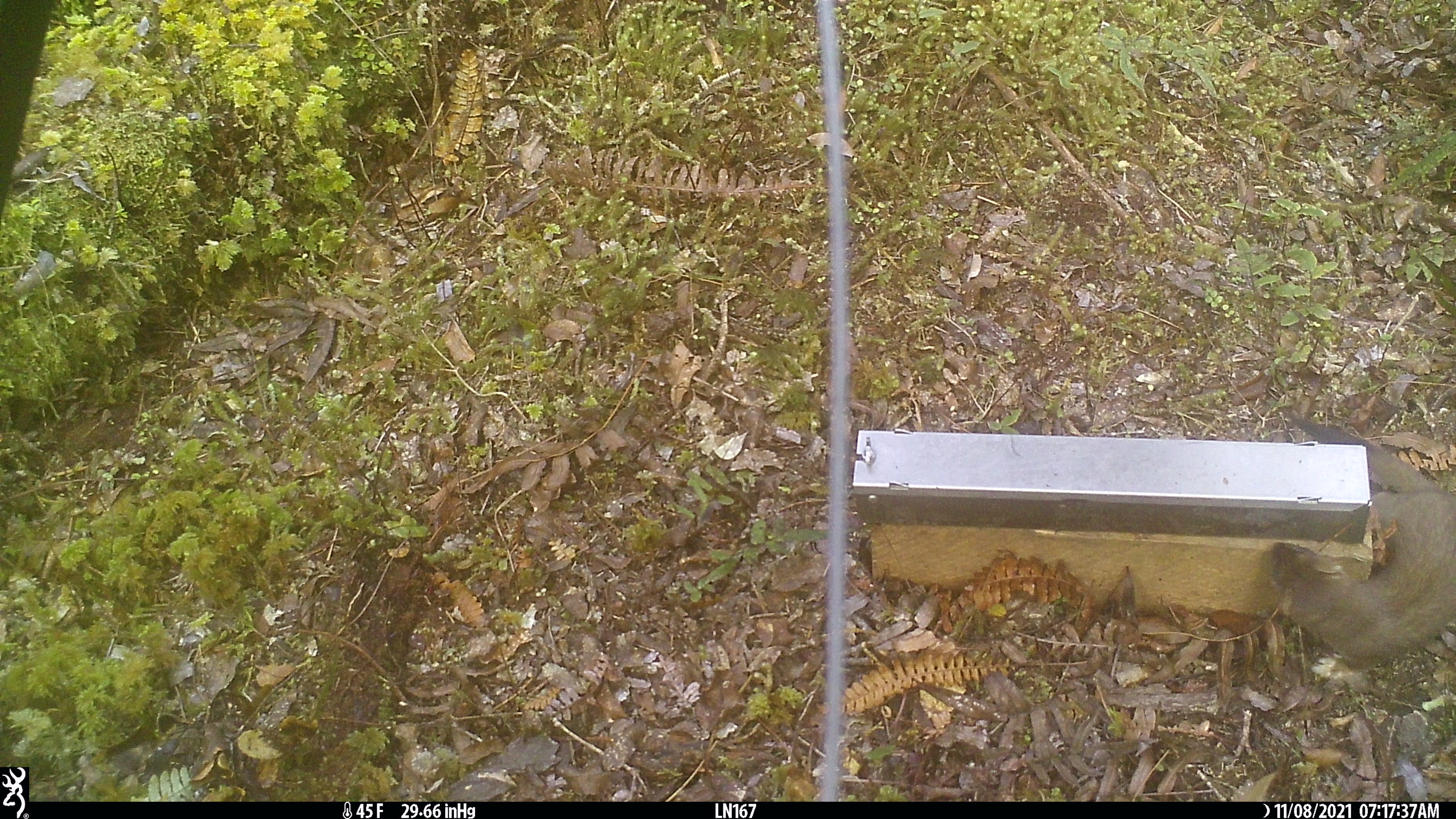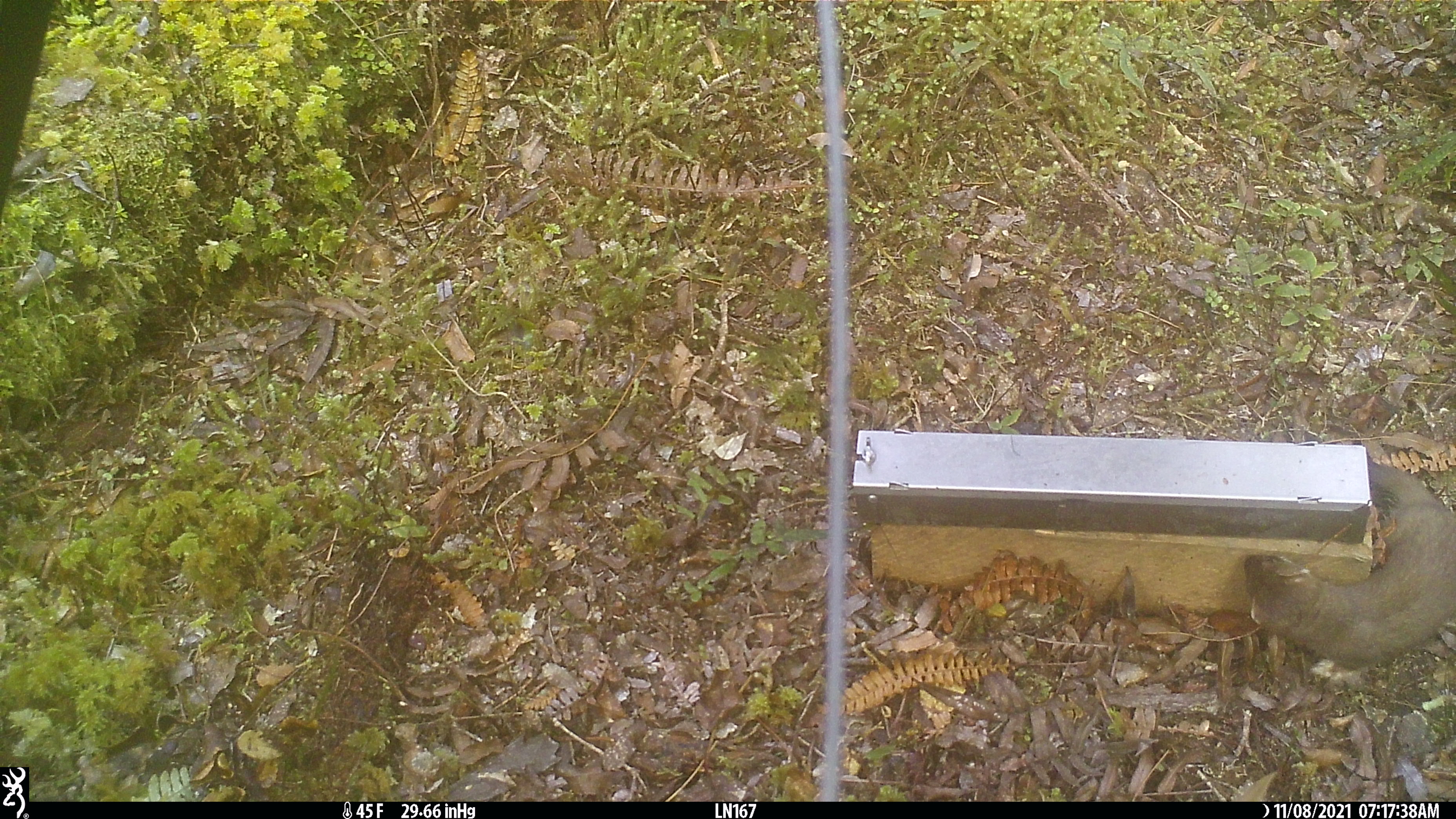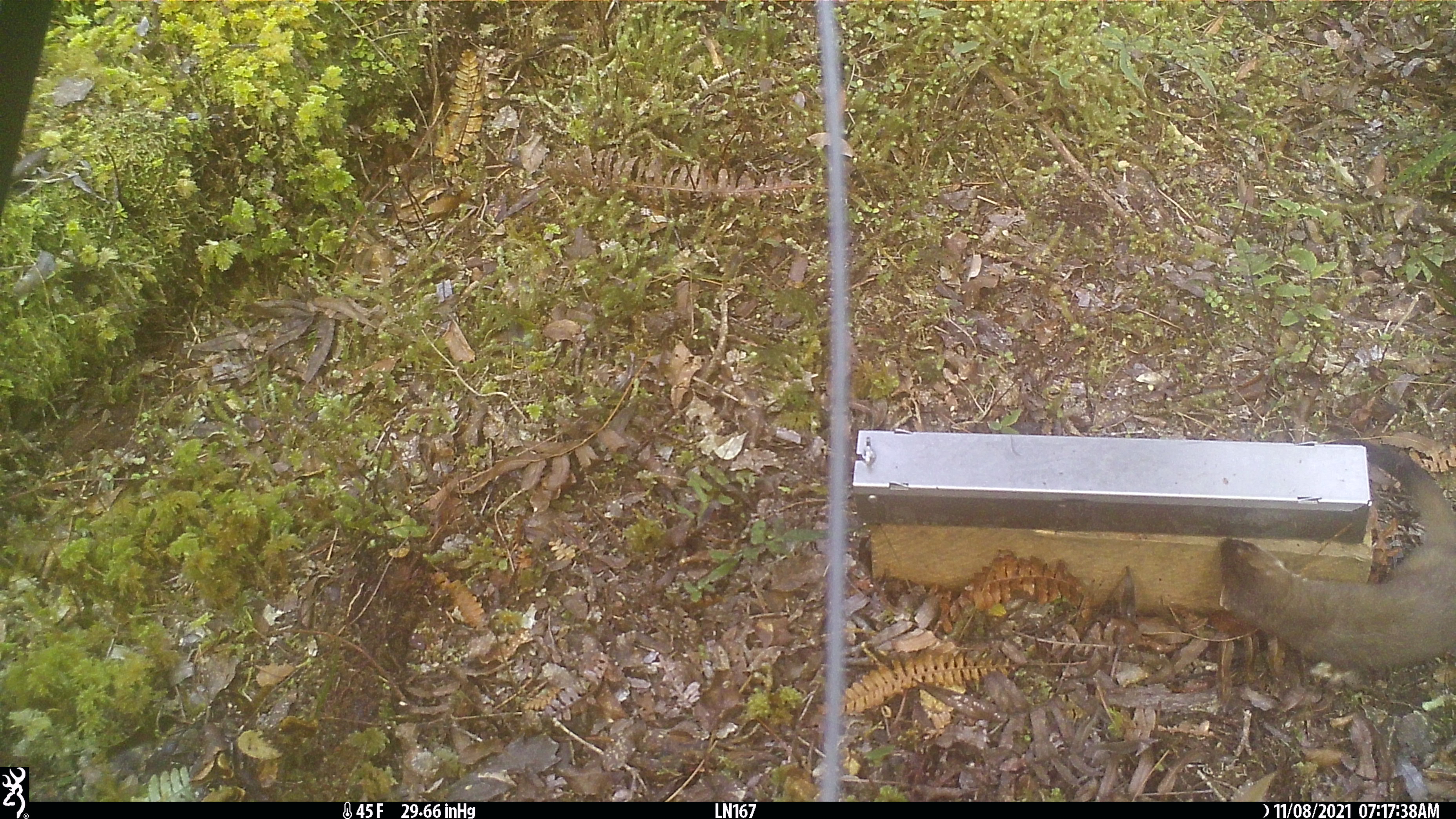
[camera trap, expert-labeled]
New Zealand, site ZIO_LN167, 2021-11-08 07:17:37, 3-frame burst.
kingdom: Animalia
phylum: Chordata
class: Mammalia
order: Carnivora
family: Mustelidae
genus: Mustela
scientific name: Mustela erminea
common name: stoat